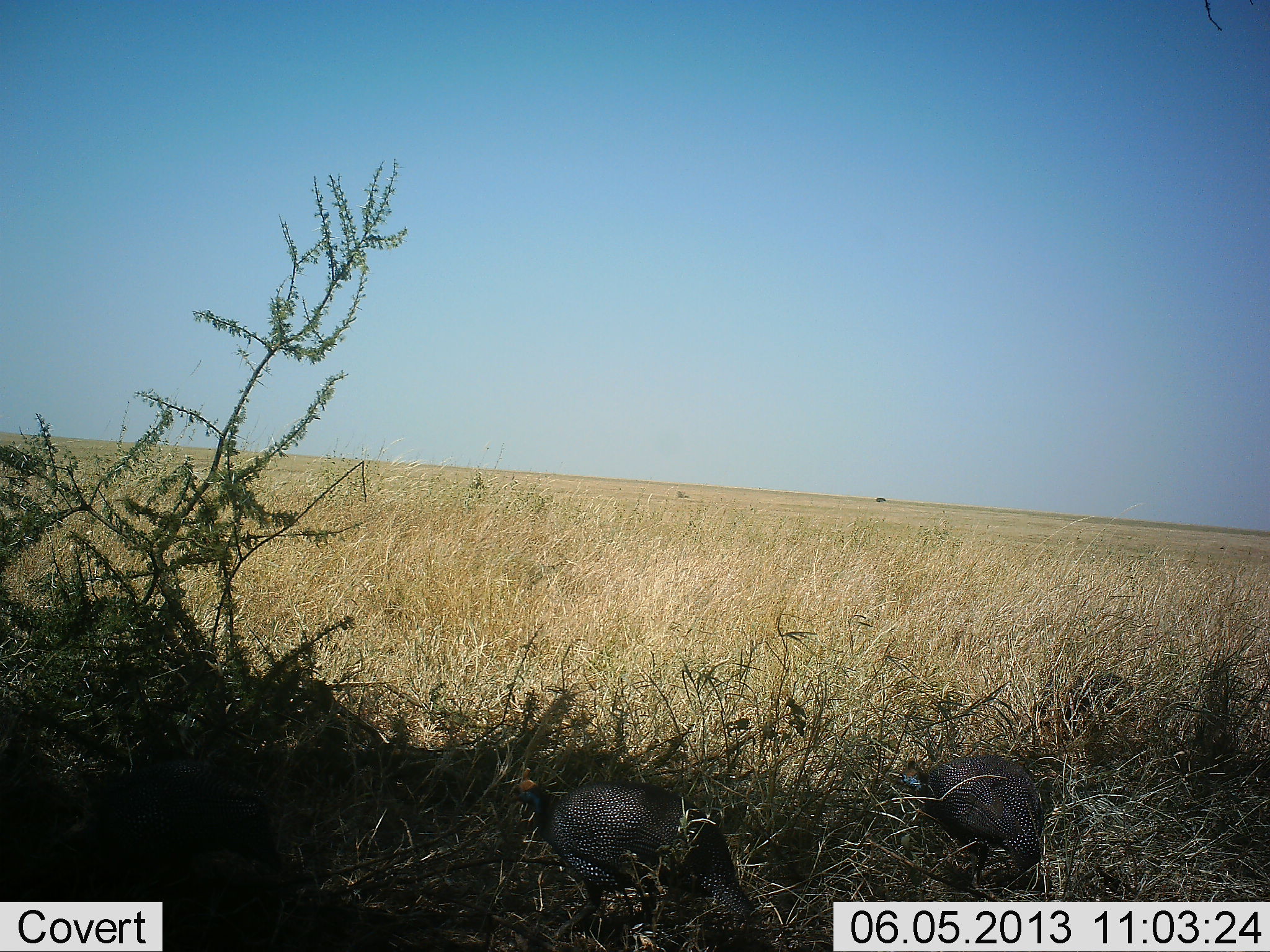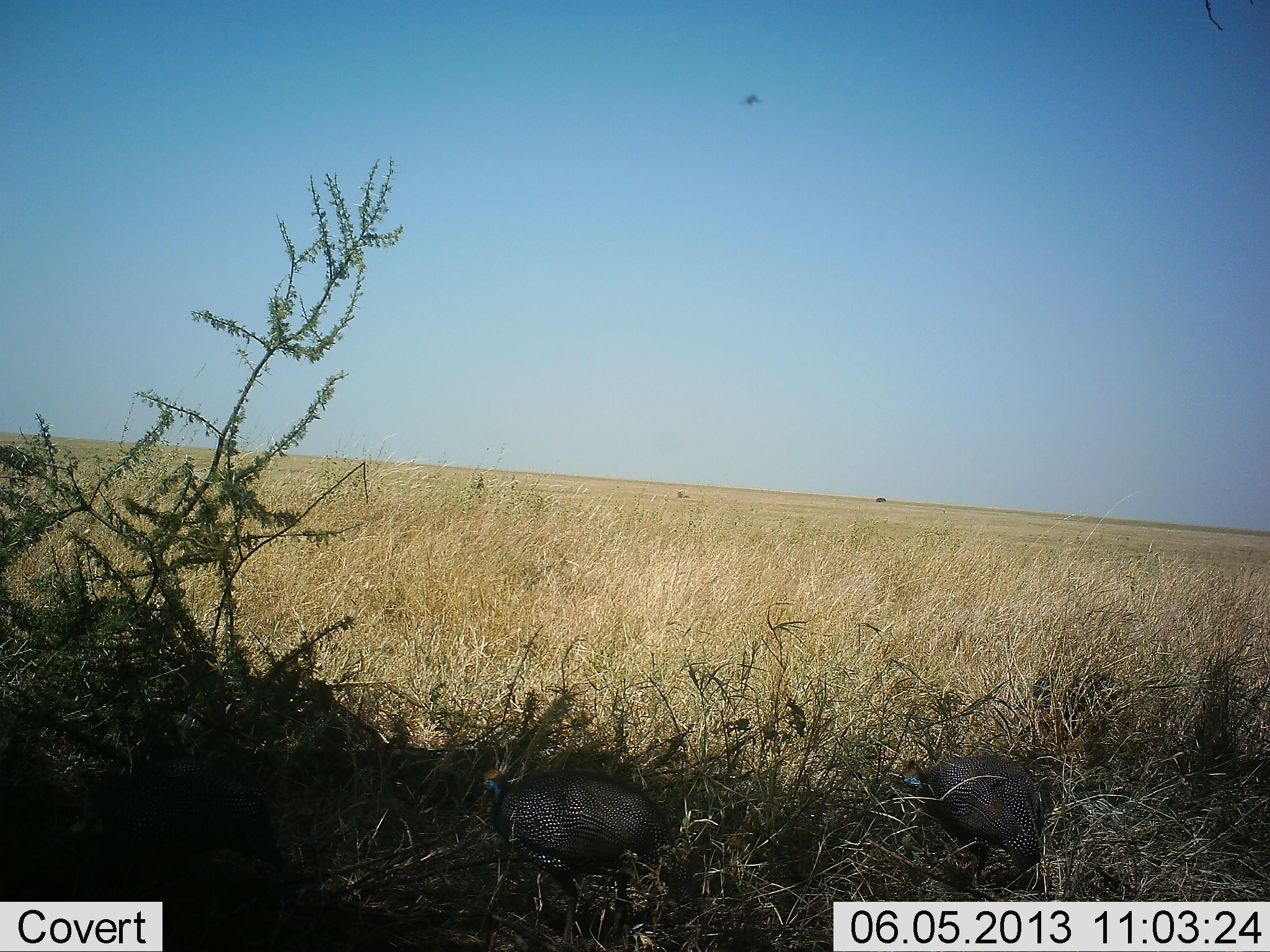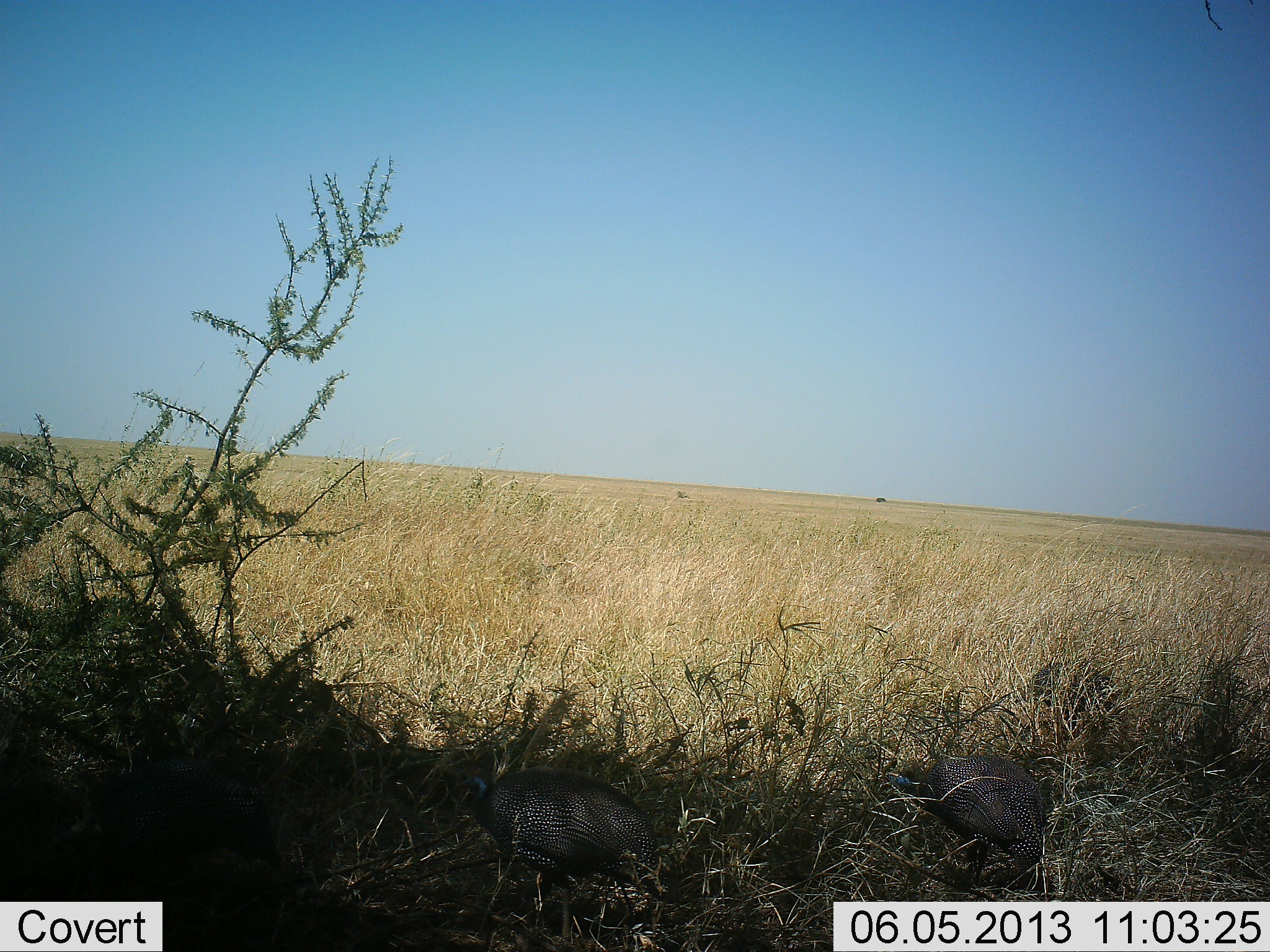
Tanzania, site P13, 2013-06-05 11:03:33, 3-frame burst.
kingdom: Animalia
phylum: Chordata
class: Aves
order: Galliformes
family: Numididae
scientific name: Numididae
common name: guinea fowl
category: guineafowl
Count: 2.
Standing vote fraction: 47%.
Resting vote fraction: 0%.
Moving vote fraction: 41%.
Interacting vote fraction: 0%.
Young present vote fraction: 0%.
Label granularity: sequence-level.